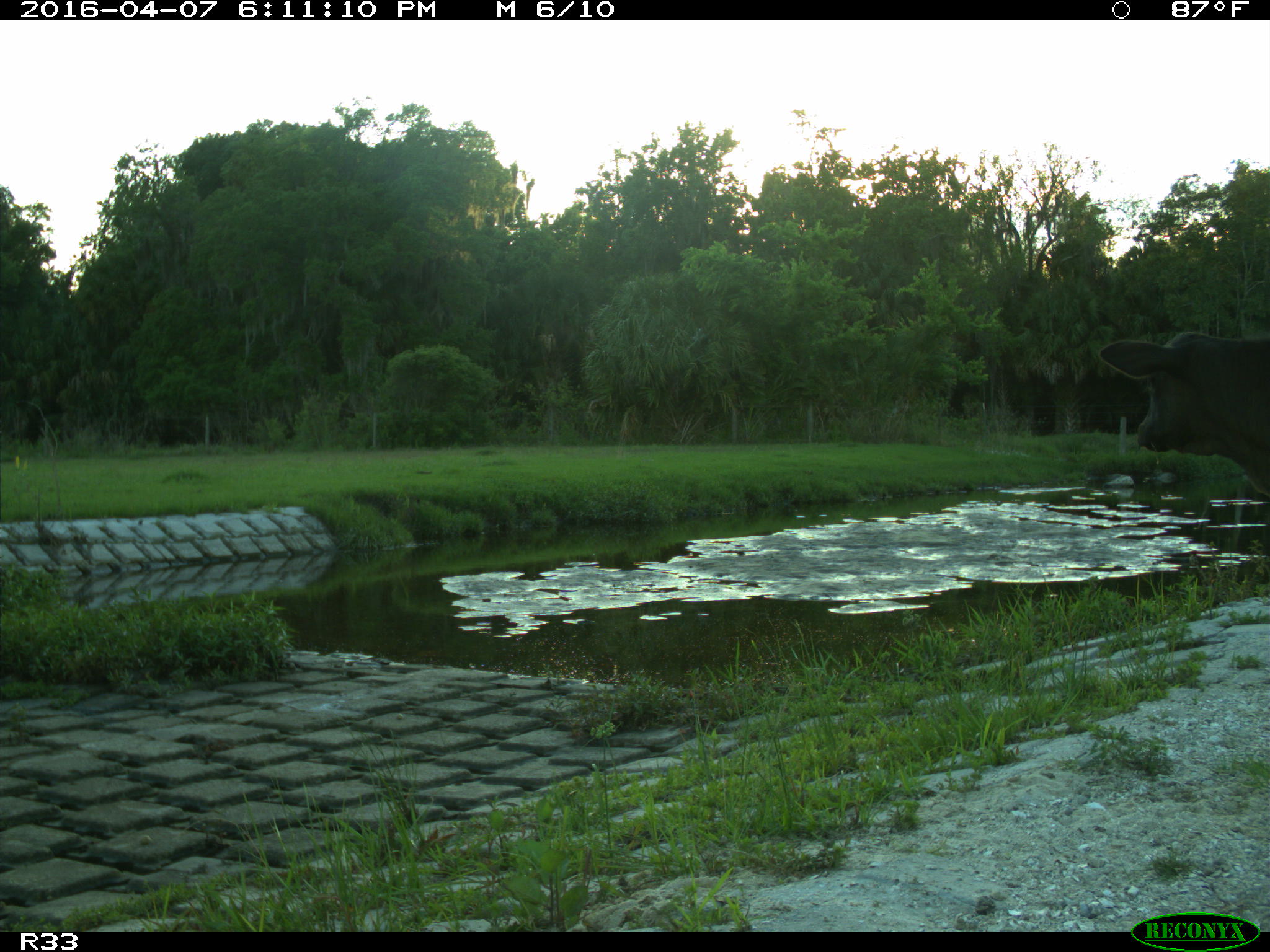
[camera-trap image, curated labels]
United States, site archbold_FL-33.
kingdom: Animalia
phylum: Chordata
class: Mammalia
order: Artiodactyla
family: Bovidae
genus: Bos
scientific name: Bos taurus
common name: domestic cow